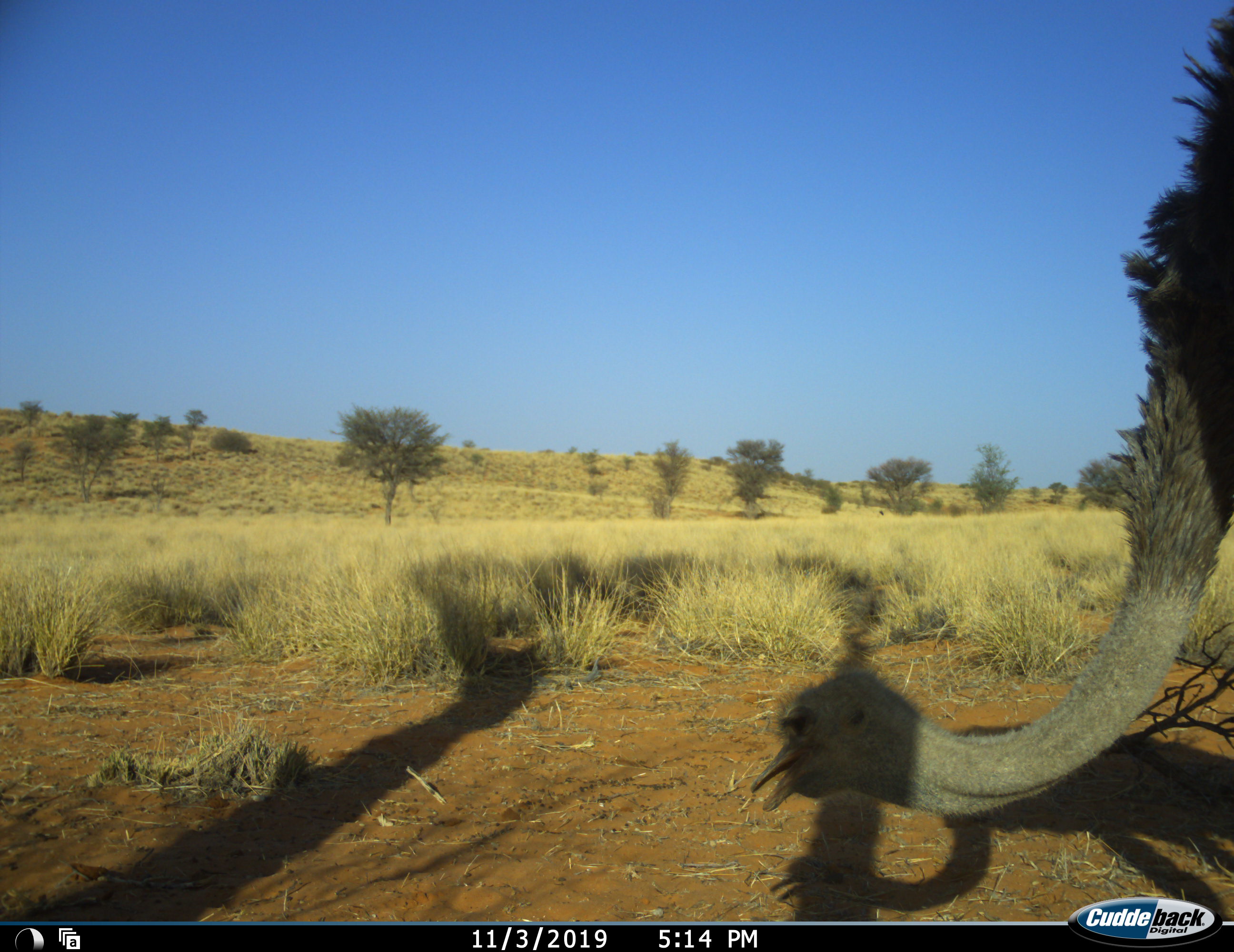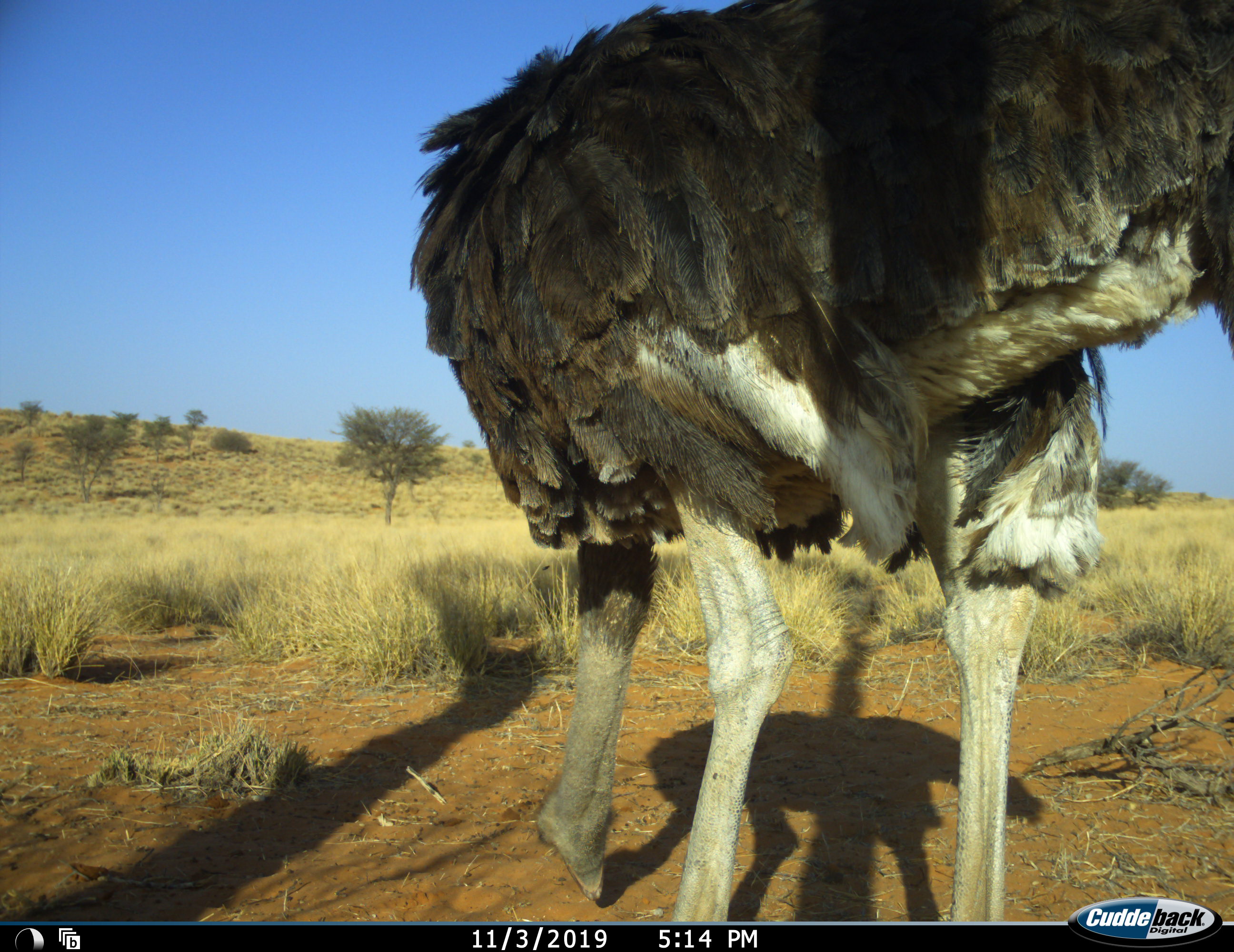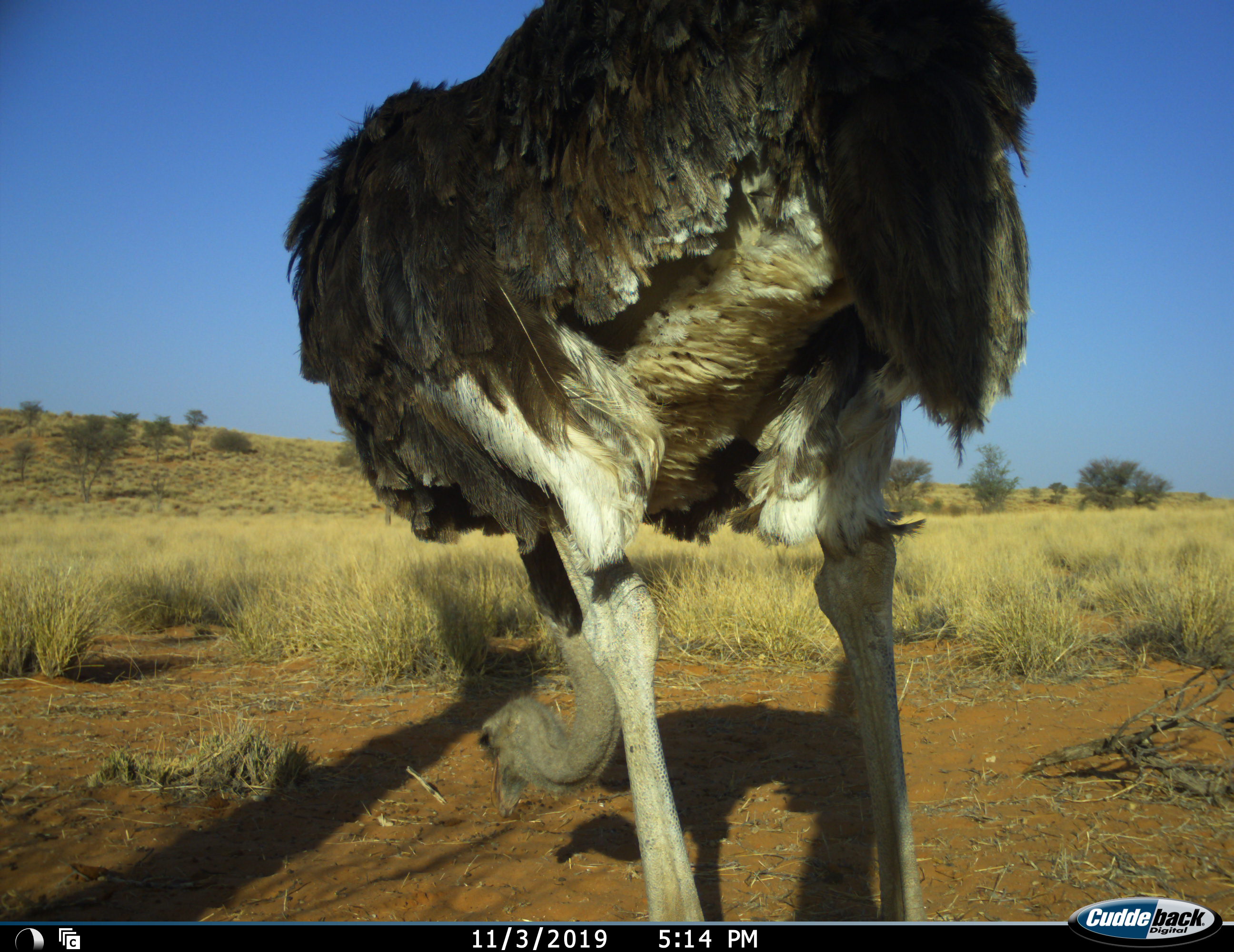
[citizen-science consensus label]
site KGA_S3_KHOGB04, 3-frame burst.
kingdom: Animalia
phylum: Chordata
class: Aves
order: Struthioniformes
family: Struthionidae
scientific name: Struthionidae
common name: ostrich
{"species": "ostrich (Struthionidae)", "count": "1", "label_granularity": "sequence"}